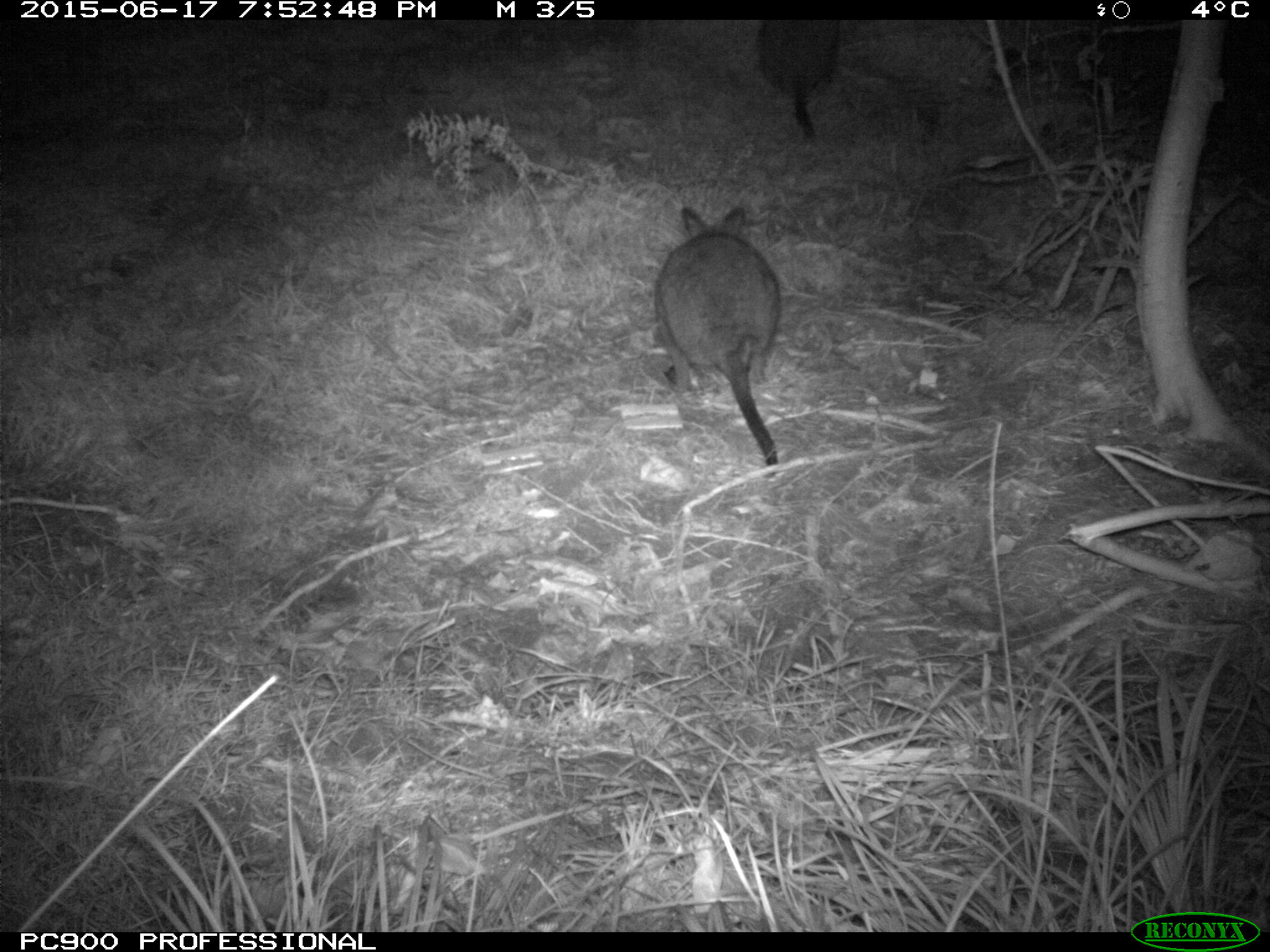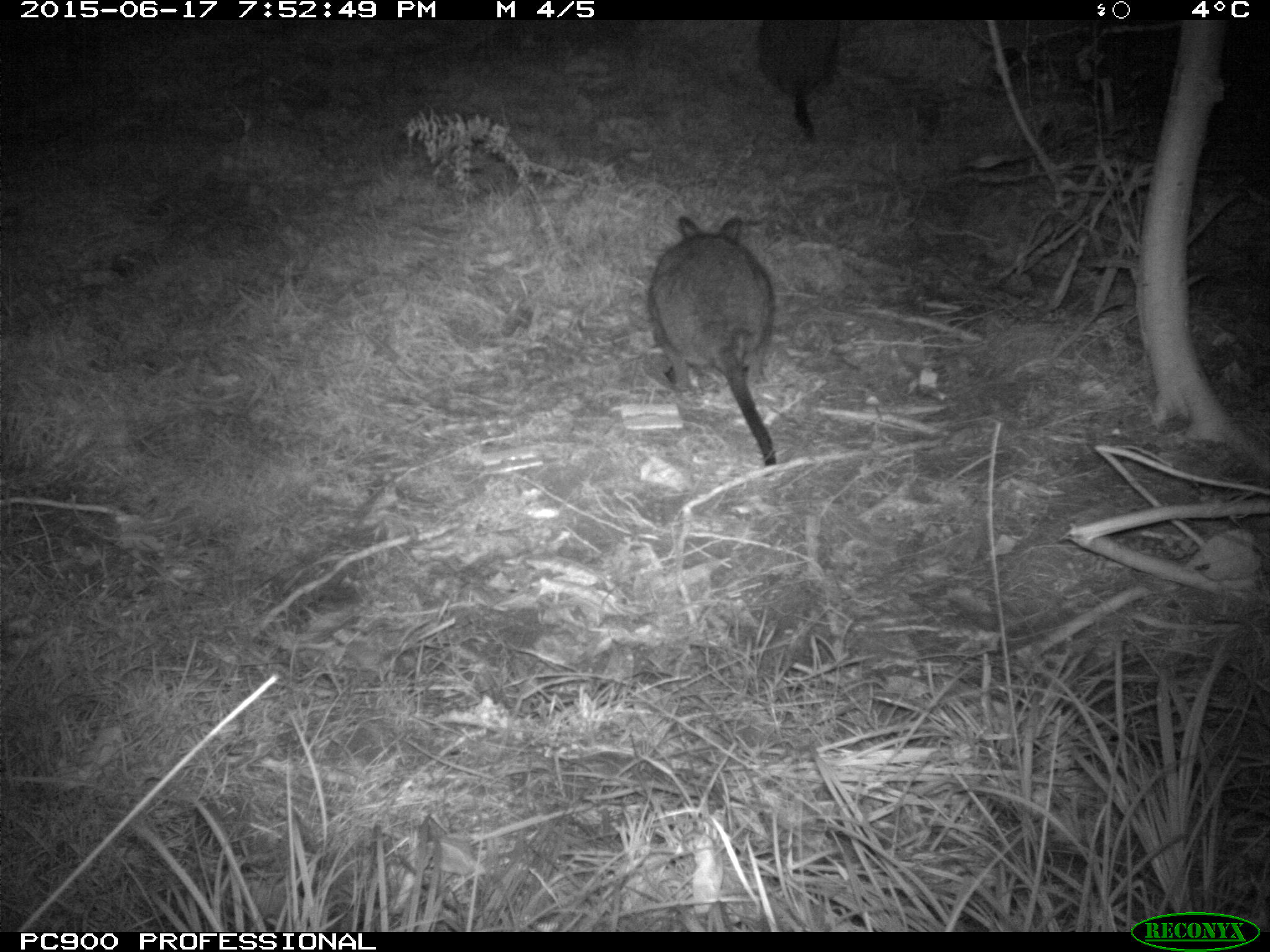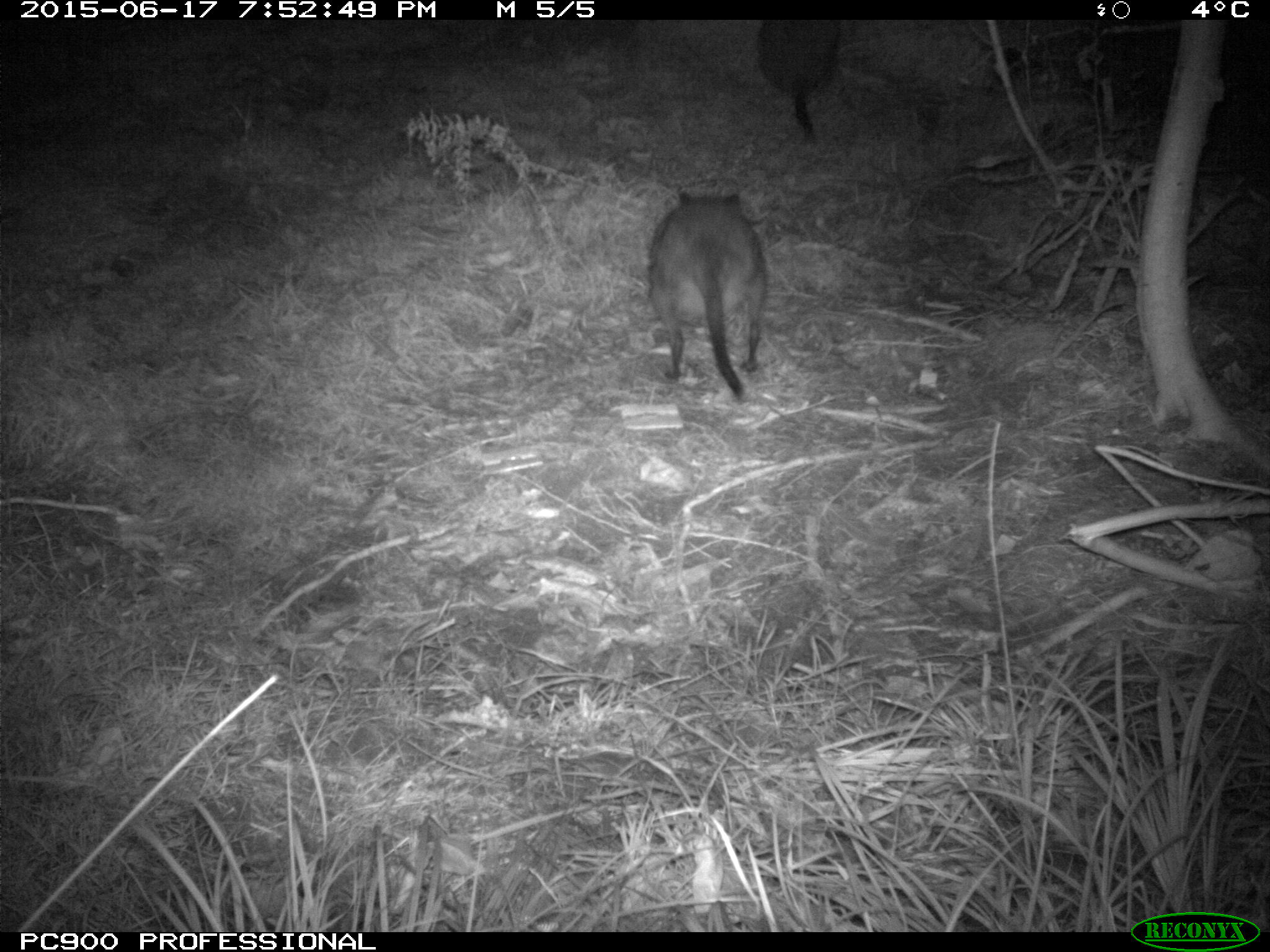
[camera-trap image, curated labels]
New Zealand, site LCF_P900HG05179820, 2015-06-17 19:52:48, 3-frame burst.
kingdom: Animalia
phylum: Chordata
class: Mammalia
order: Diprotodontia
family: Macropodidae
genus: Notamacropus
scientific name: Notamacropus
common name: wallaby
Wallaby (Notamacropus).